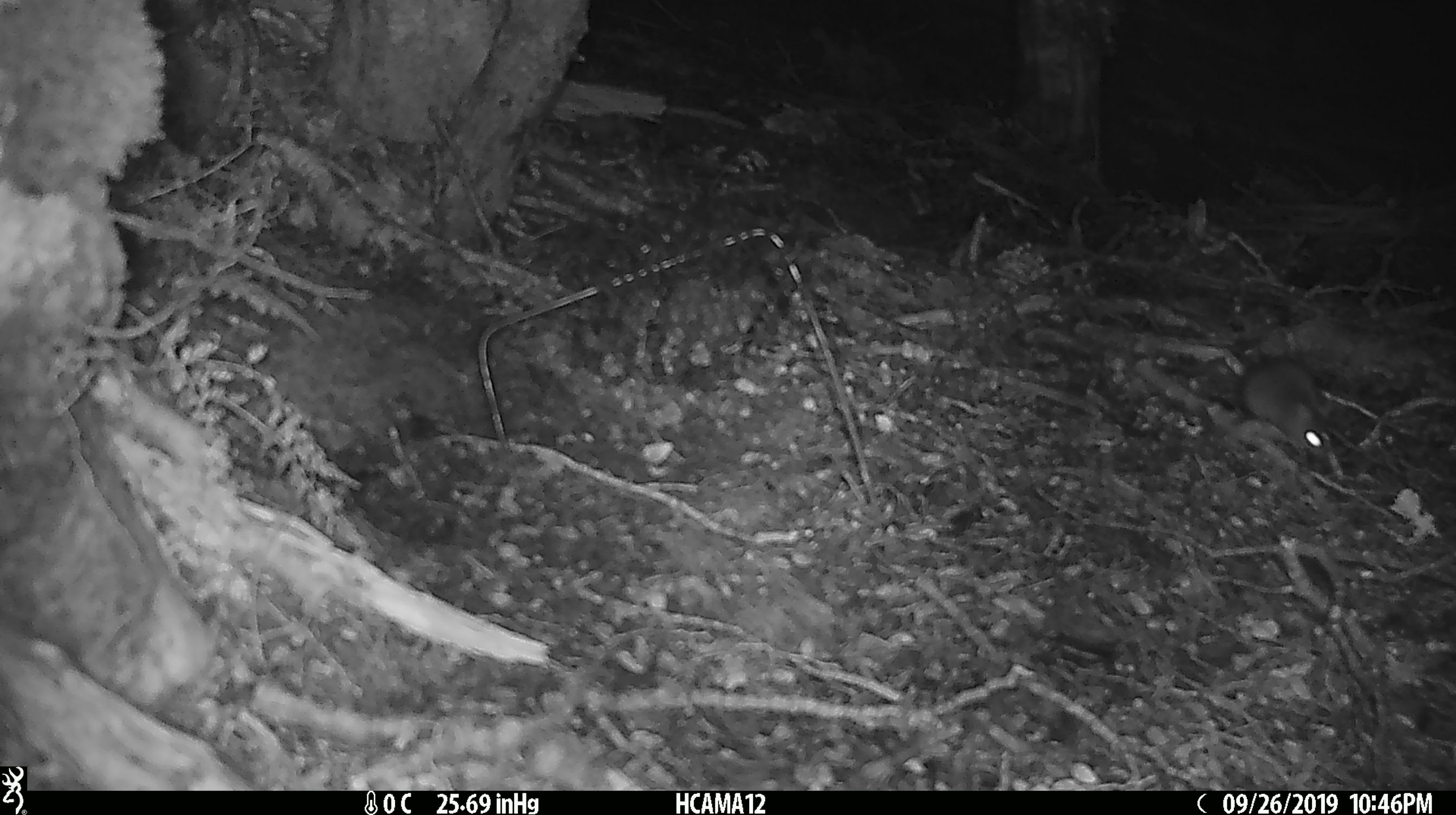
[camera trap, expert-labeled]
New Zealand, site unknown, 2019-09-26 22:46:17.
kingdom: Animalia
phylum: Chordata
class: Mammalia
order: Rodentia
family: Muridae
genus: Mus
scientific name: Mus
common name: mouse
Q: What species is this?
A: Mouse (Mus).